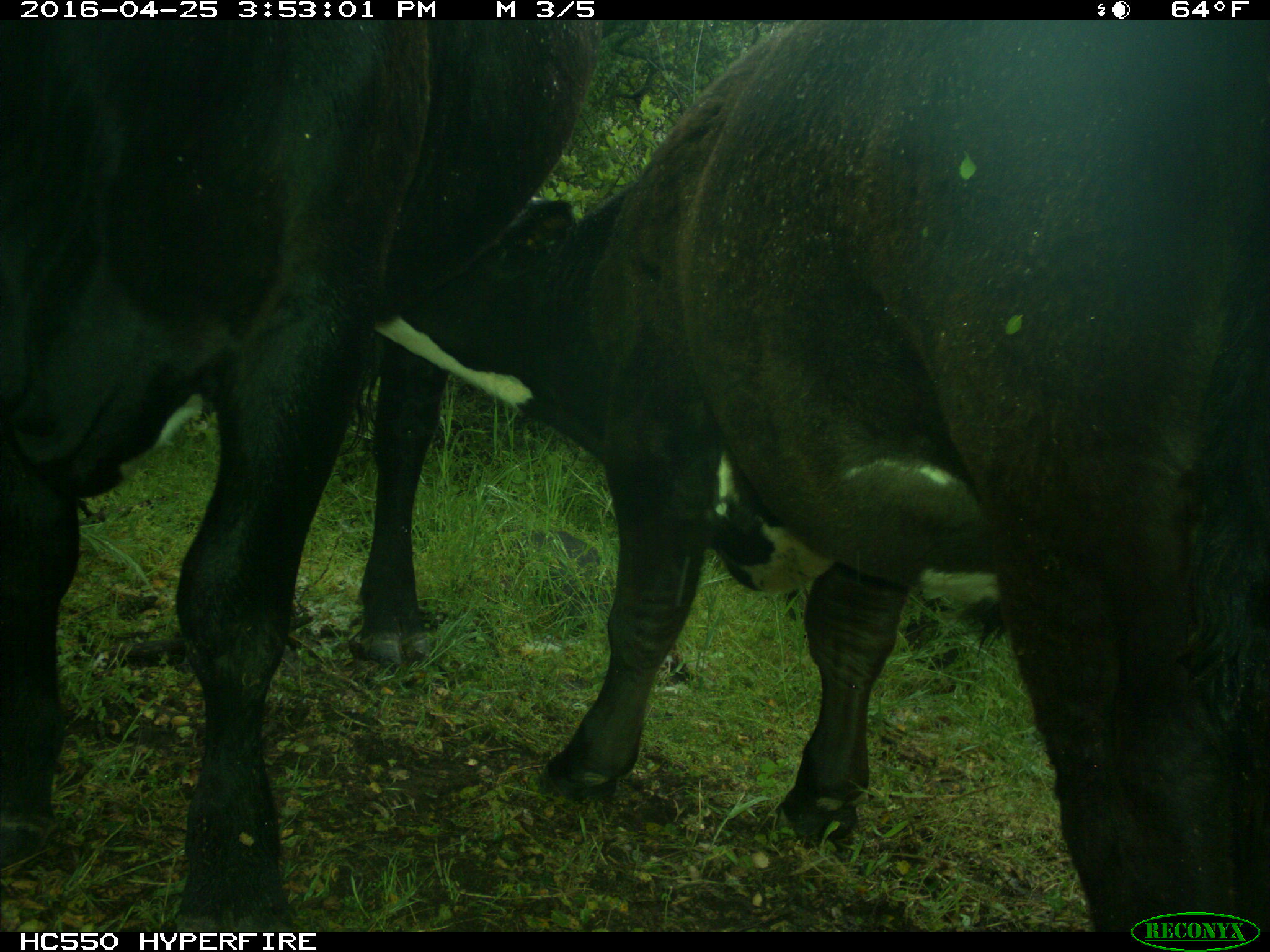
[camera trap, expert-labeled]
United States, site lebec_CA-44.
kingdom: Animalia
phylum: Chordata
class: Mammalia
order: Artiodactyla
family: Bovidae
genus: Bos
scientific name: Bos taurus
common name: domestic cow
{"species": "Bos taurus (domestic cow)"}